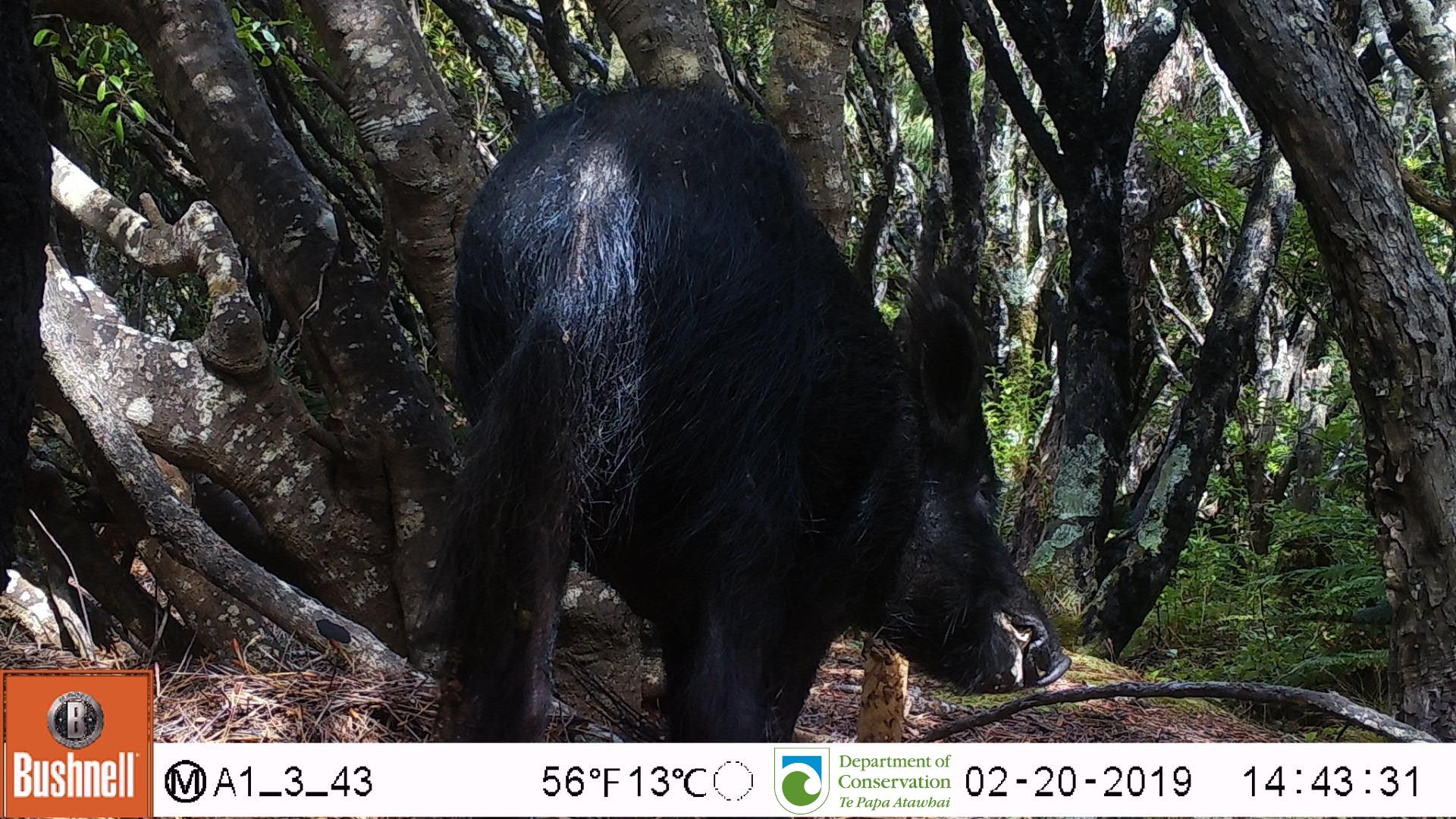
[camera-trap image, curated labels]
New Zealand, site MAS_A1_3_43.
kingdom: Animalia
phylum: Chordata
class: Mammalia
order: Artiodactyla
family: Suidae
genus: Sus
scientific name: Sus scrofa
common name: pig